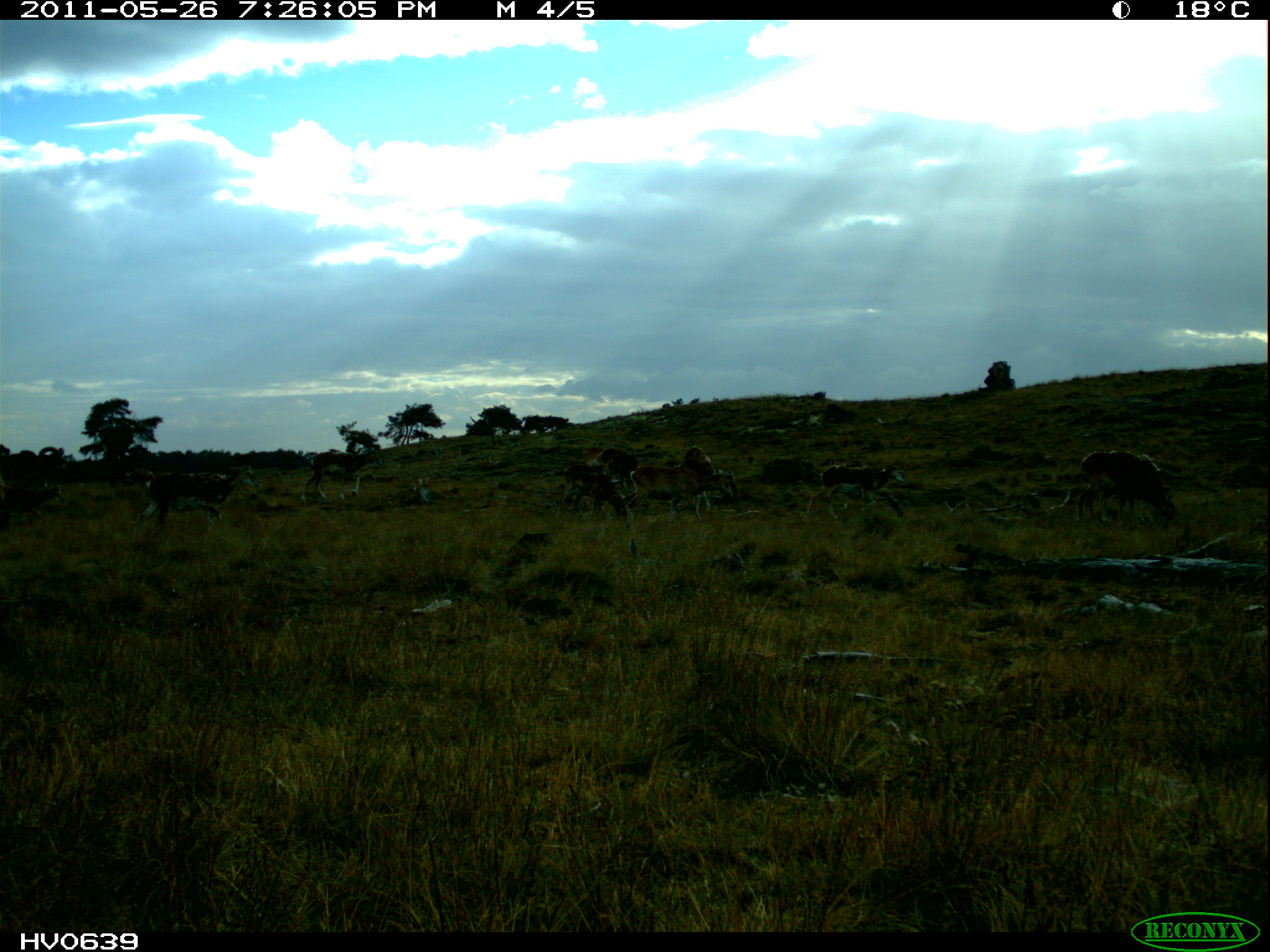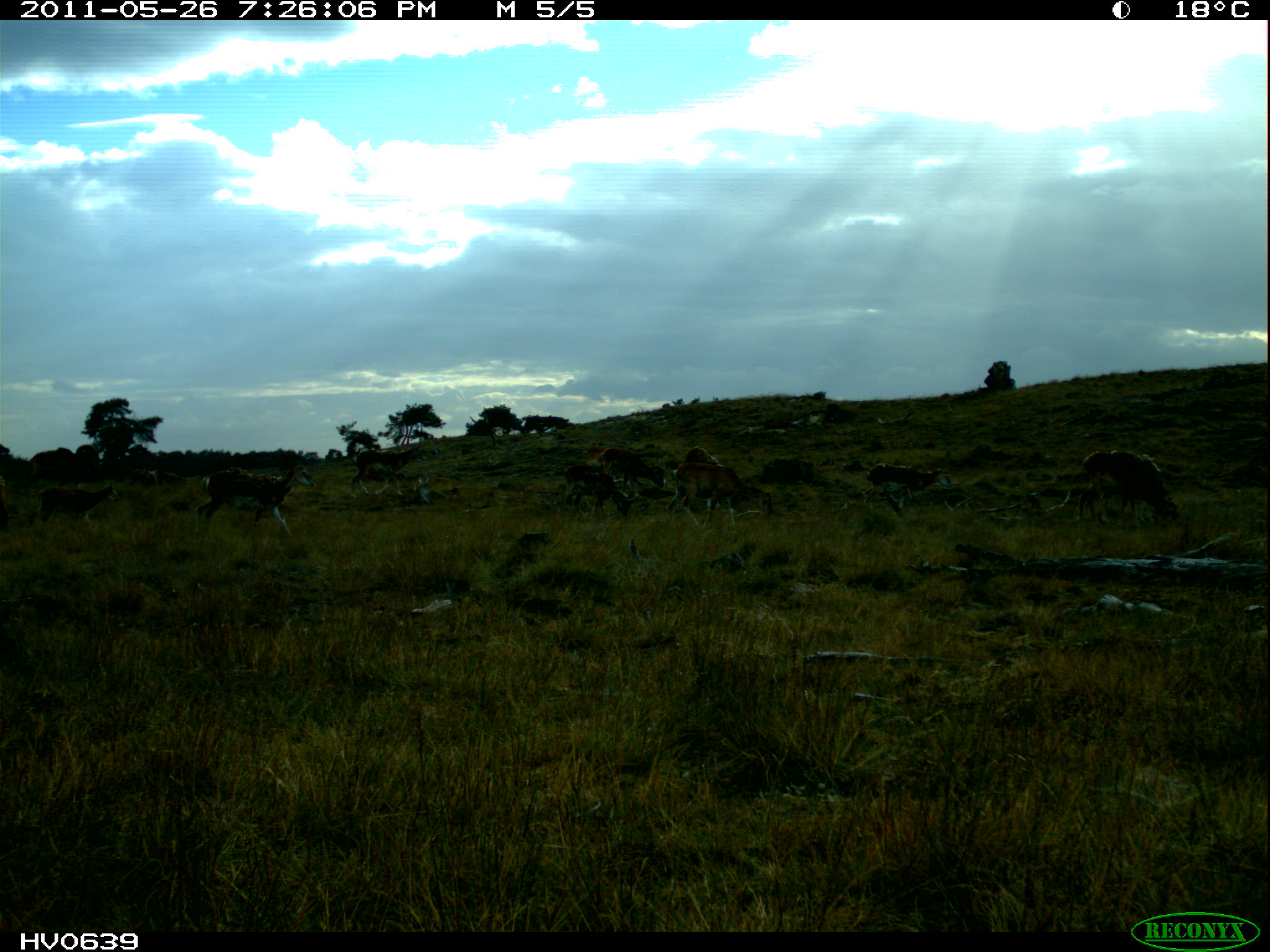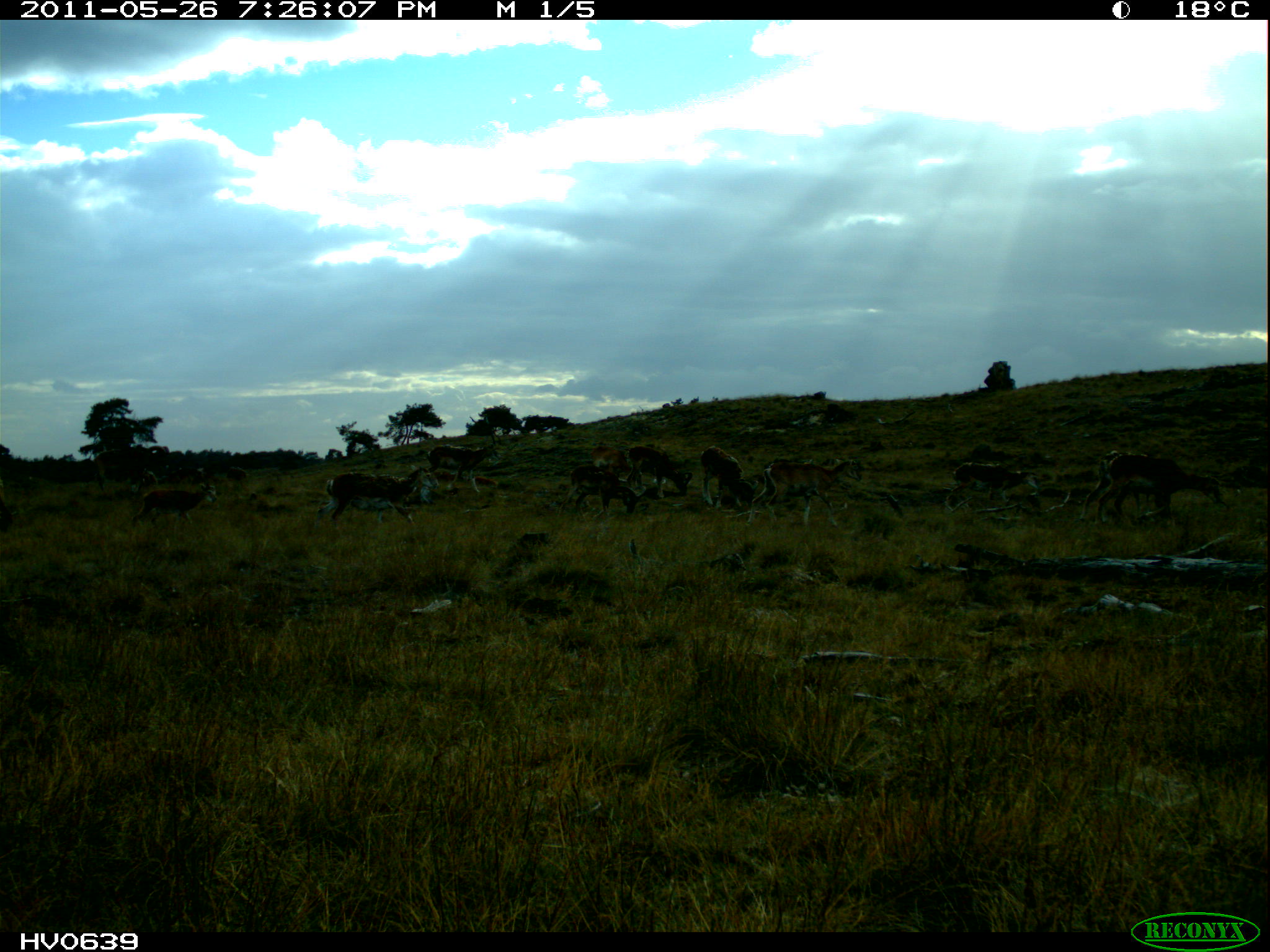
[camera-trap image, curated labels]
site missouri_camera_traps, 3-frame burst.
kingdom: Animalia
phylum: Chordata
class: Mammalia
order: Artiodactyla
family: Bovidae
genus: Ovis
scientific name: Ovis ammon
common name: mouflon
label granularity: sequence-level